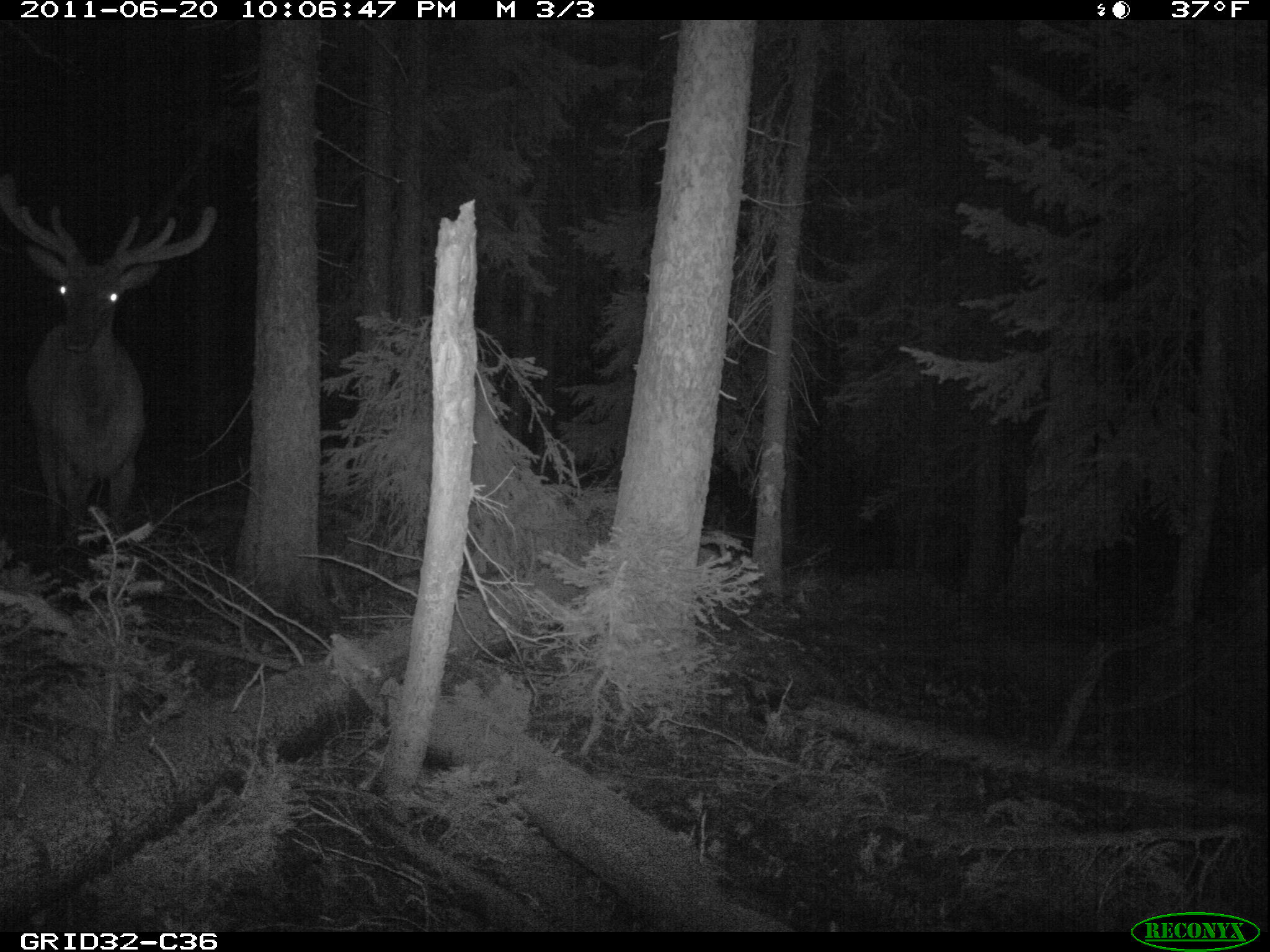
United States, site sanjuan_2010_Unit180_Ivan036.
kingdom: Animalia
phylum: Chordata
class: Mammalia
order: Artiodactyla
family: Cervidae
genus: Cervus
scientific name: Cervus elaphus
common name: red deer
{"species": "Cervus elaphus (red deer)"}